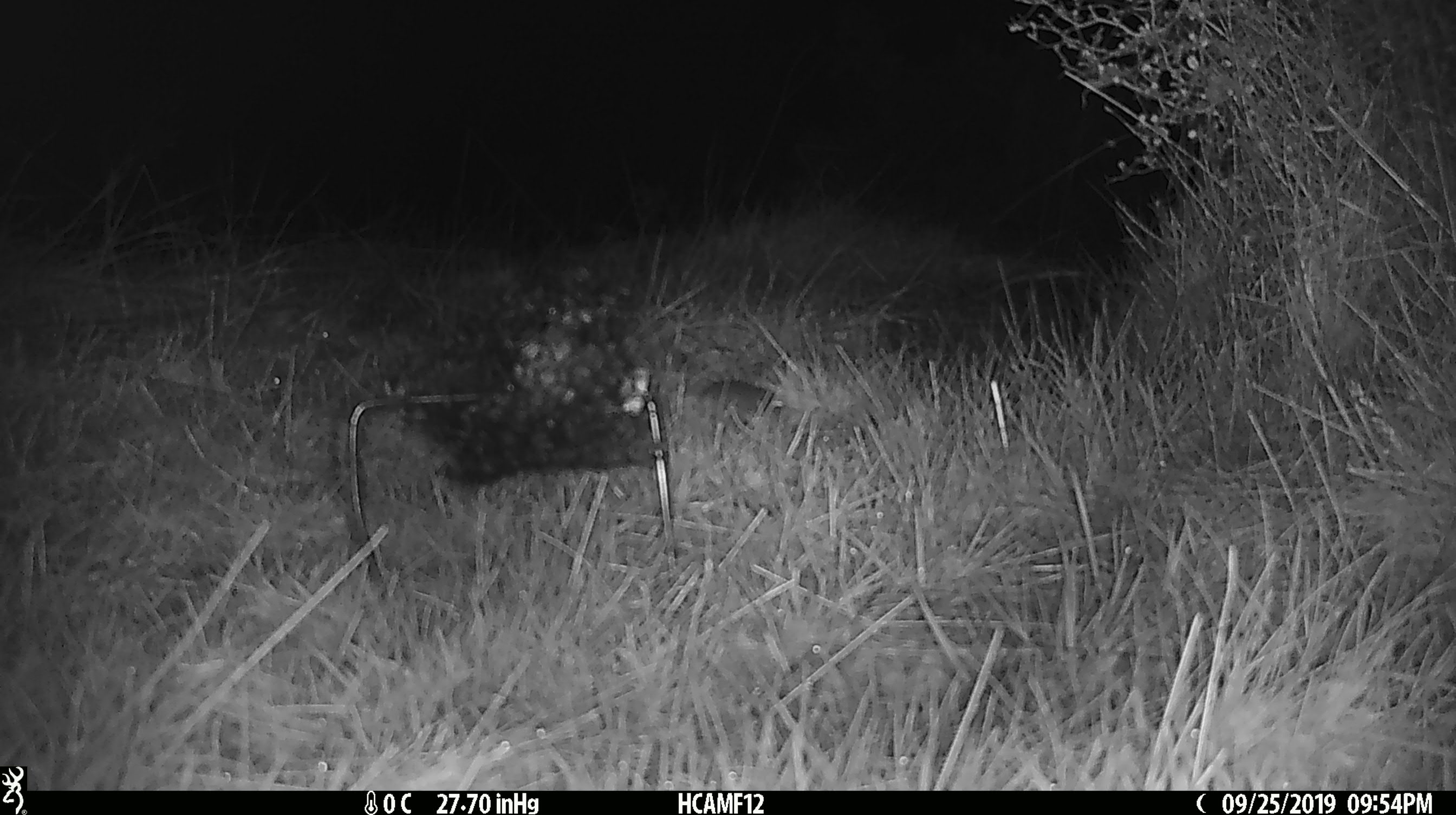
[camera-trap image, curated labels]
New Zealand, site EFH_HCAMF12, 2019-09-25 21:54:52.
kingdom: Animalia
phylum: Chordata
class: Mammalia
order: Rodentia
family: Muridae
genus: Mus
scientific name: Mus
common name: mouse